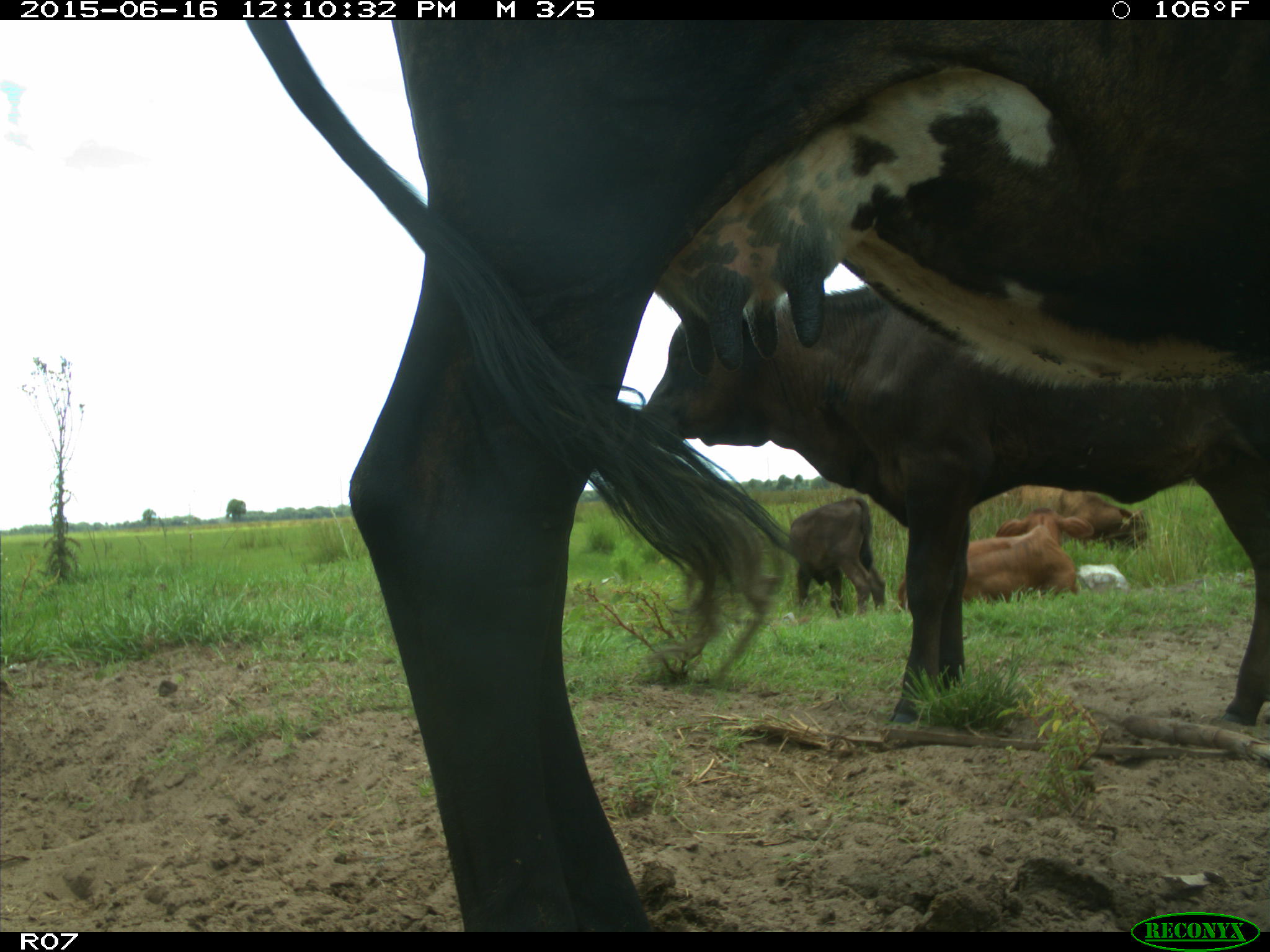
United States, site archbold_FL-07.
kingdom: Animalia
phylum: Chordata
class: Mammalia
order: Artiodactyla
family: Bovidae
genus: Bos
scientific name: Bos taurus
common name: domestic cow